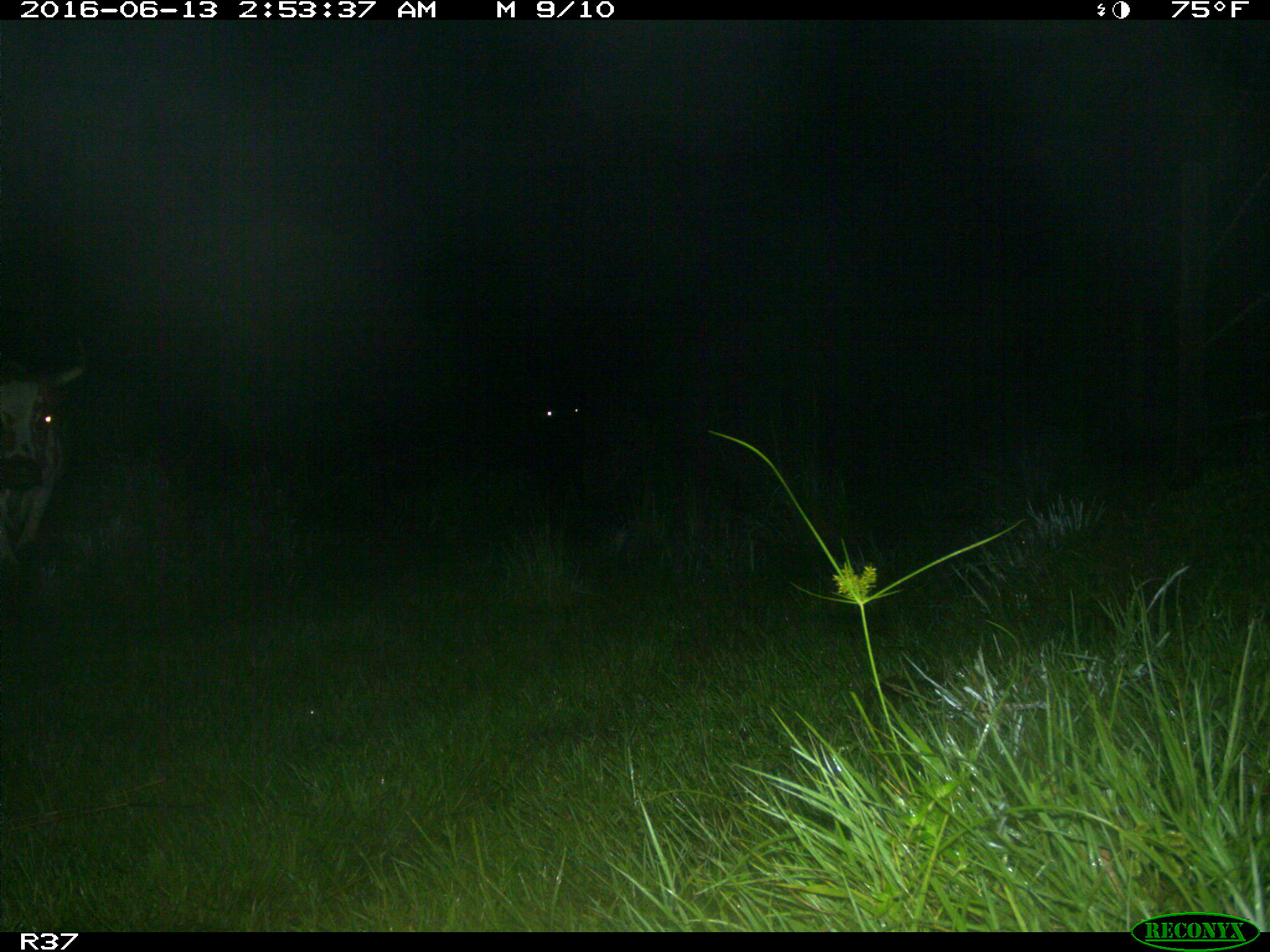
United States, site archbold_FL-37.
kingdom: Animalia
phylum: Chordata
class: Mammalia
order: Artiodactyla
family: Bovidae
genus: Bos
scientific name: Bos taurus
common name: domestic cow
Bos taurus (domestic cow).